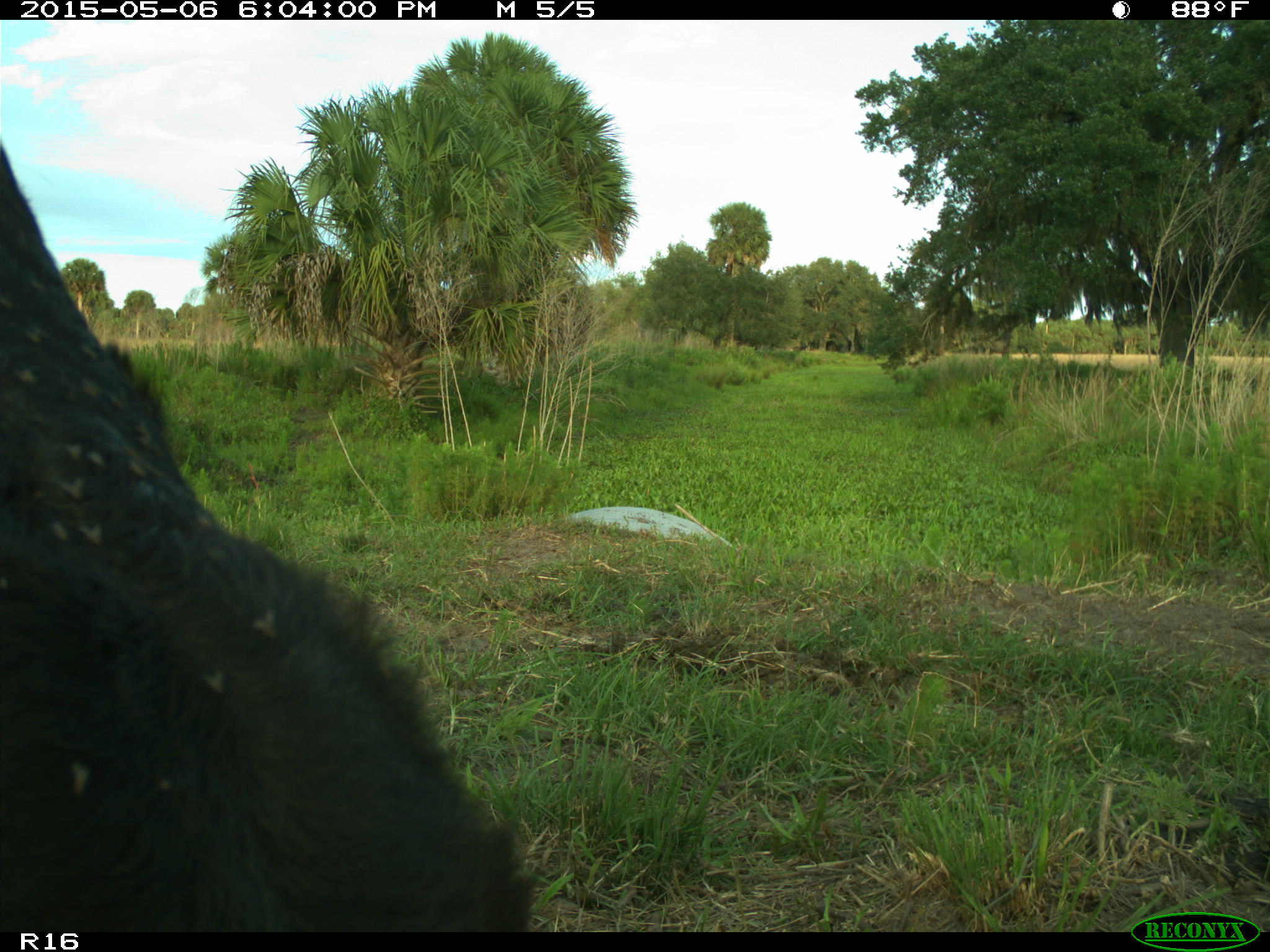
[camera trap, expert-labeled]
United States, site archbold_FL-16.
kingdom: Animalia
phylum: Chordata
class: Mammalia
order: Artiodactyla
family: Bovidae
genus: Bos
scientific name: Bos taurus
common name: domestic cow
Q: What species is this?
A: Bos taurus (domestic cow).